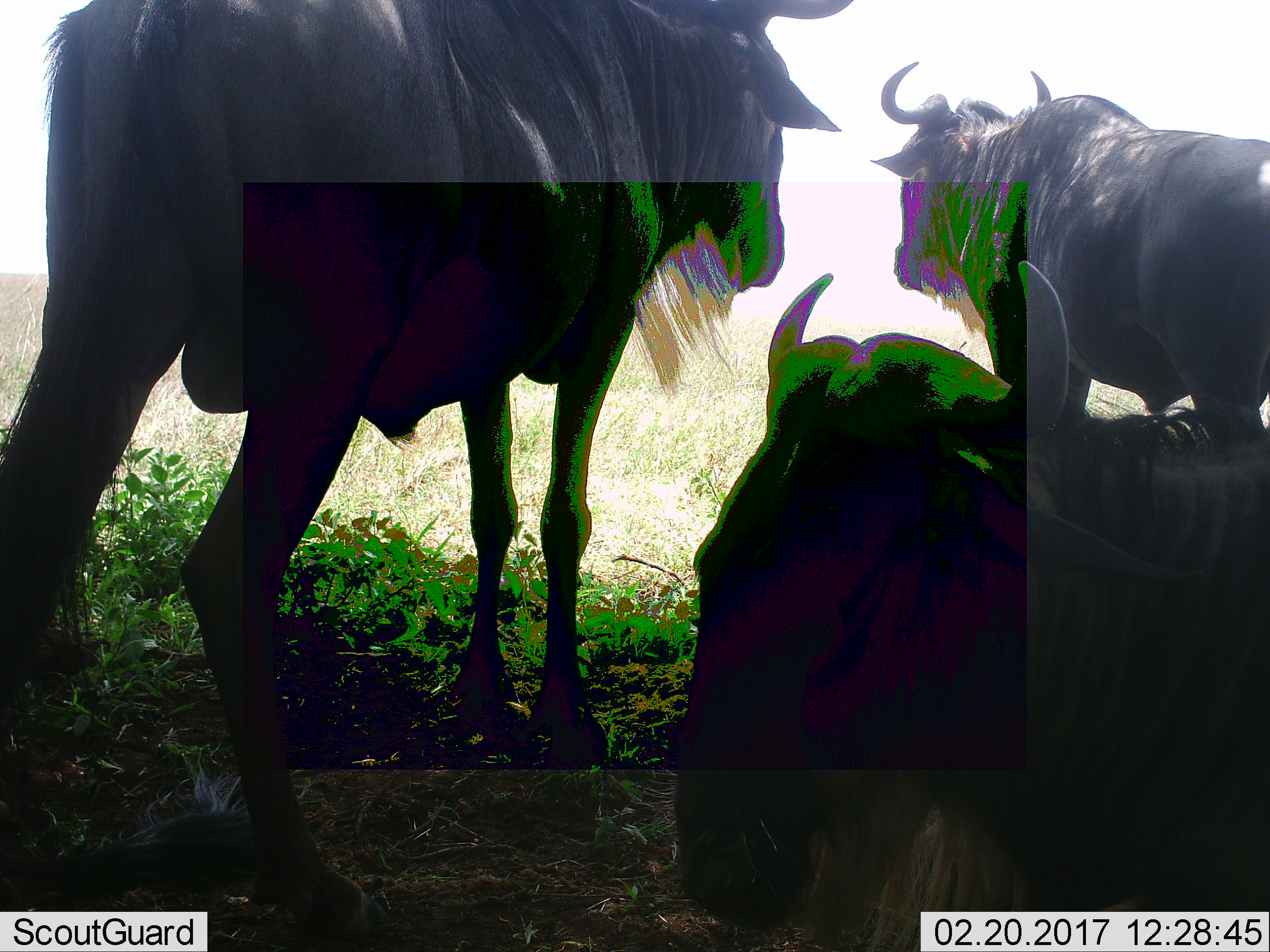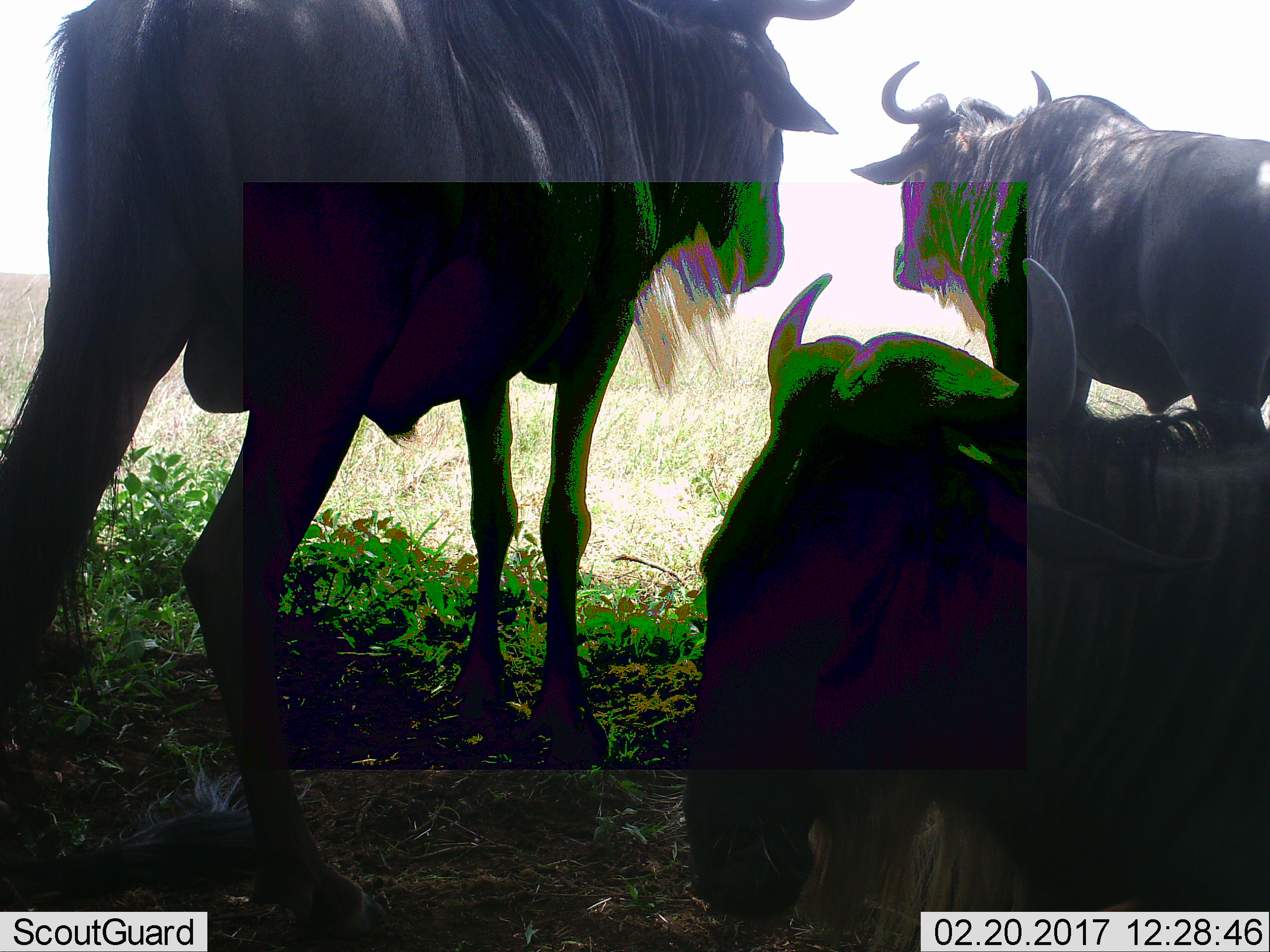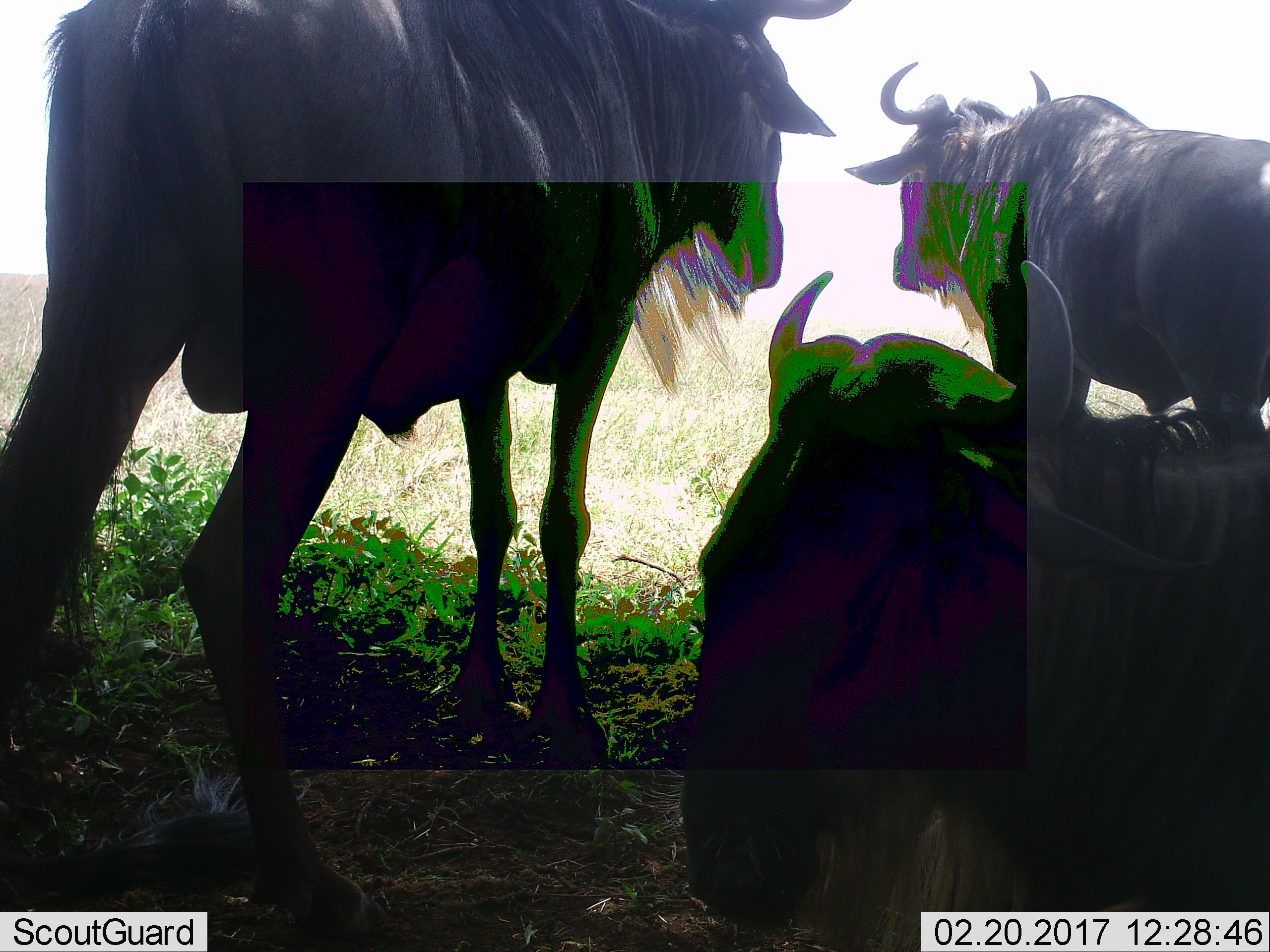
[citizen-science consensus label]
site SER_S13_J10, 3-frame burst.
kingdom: Animalia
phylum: Chordata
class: Mammalia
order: Artiodactyla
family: Bovidae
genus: Connochaetes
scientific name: Connochaetes taurinus taurinus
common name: blue wildebeest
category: wildebeestblue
Wildebeestblue (blue wildebeest) (Connochaetes taurinus taurinus), count 3. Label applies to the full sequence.